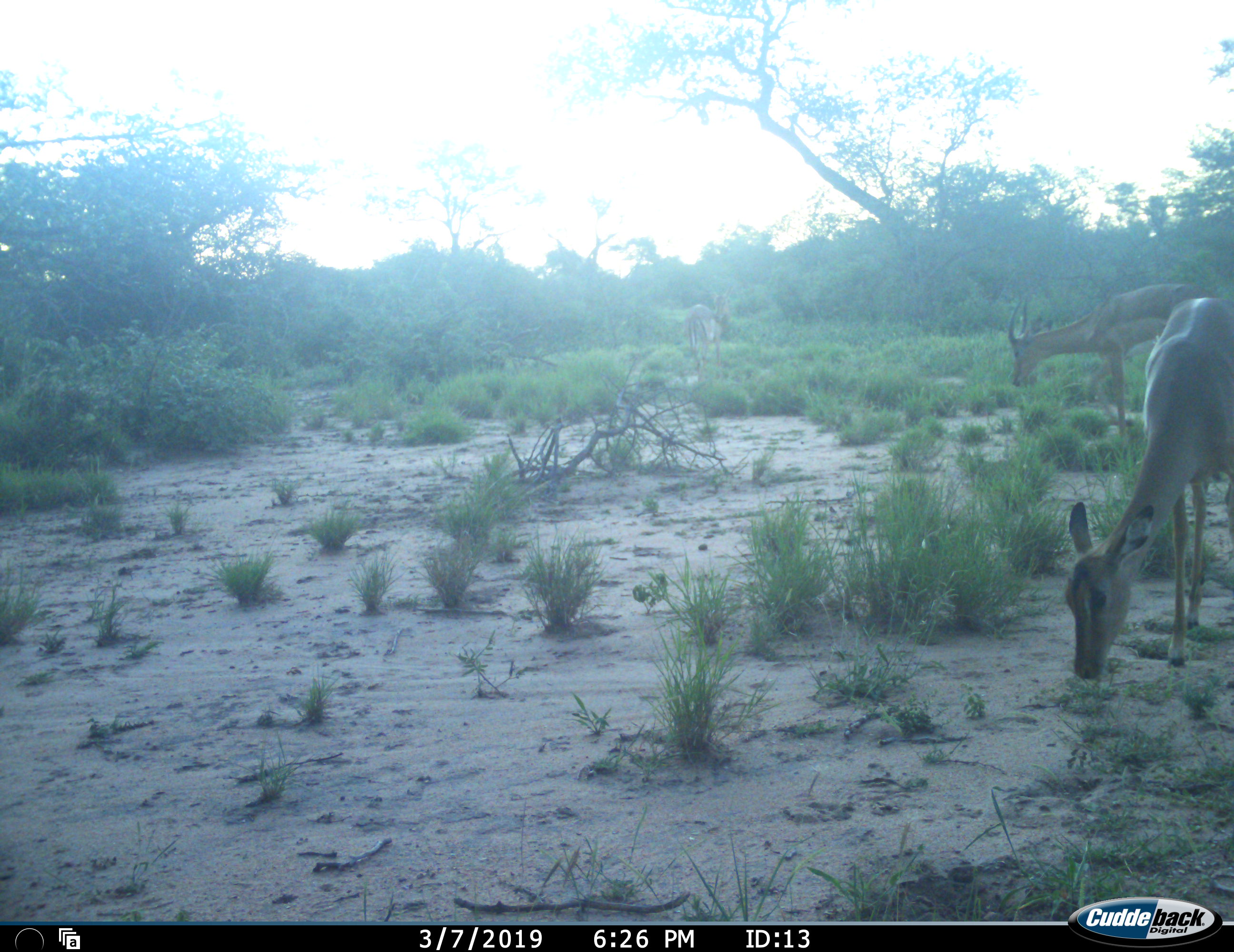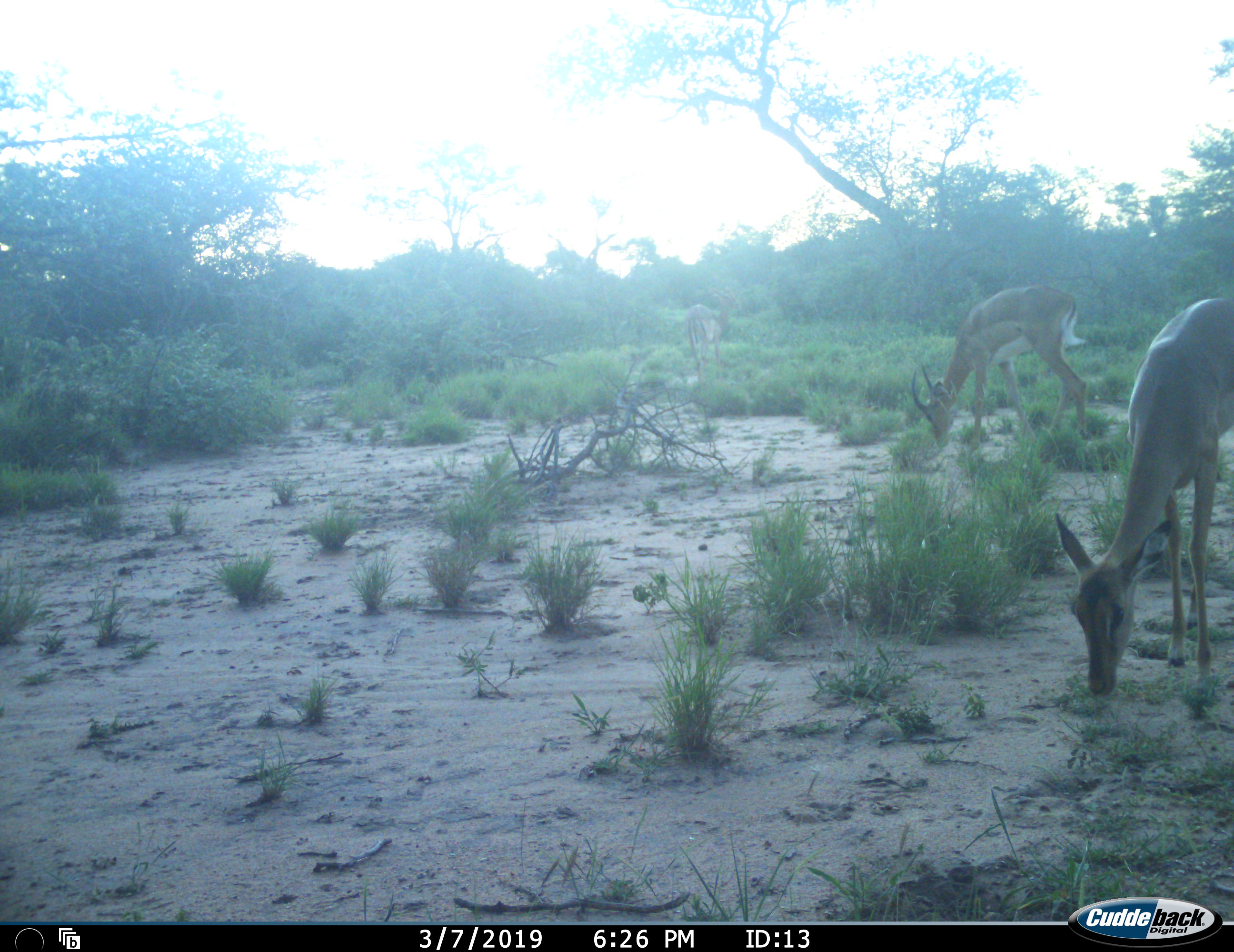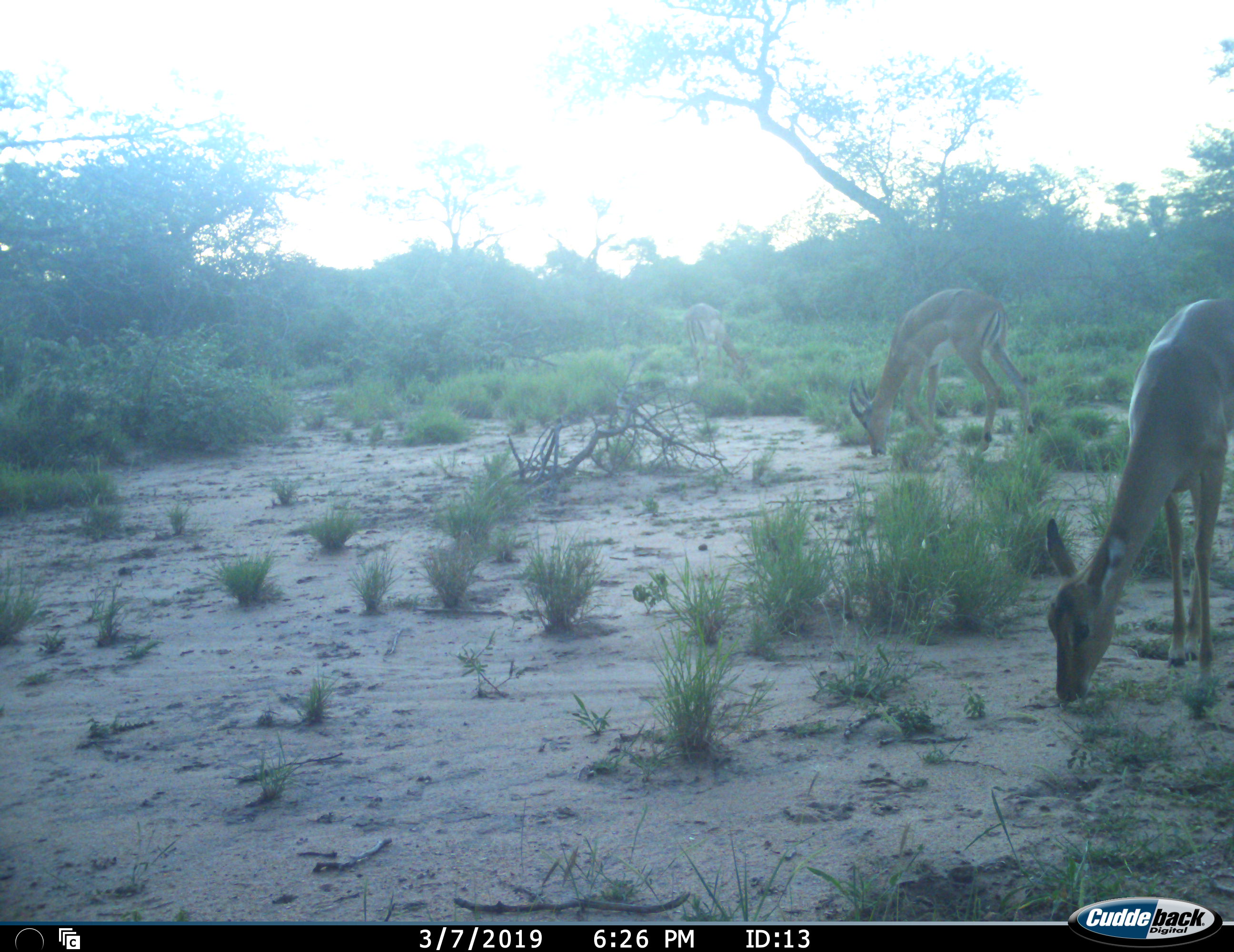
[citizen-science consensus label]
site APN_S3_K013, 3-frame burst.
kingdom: Animalia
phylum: Chordata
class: Mammalia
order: Artiodactyla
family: Bovidae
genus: Aepyceros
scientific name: Aepyceros melampus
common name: impala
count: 3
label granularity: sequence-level